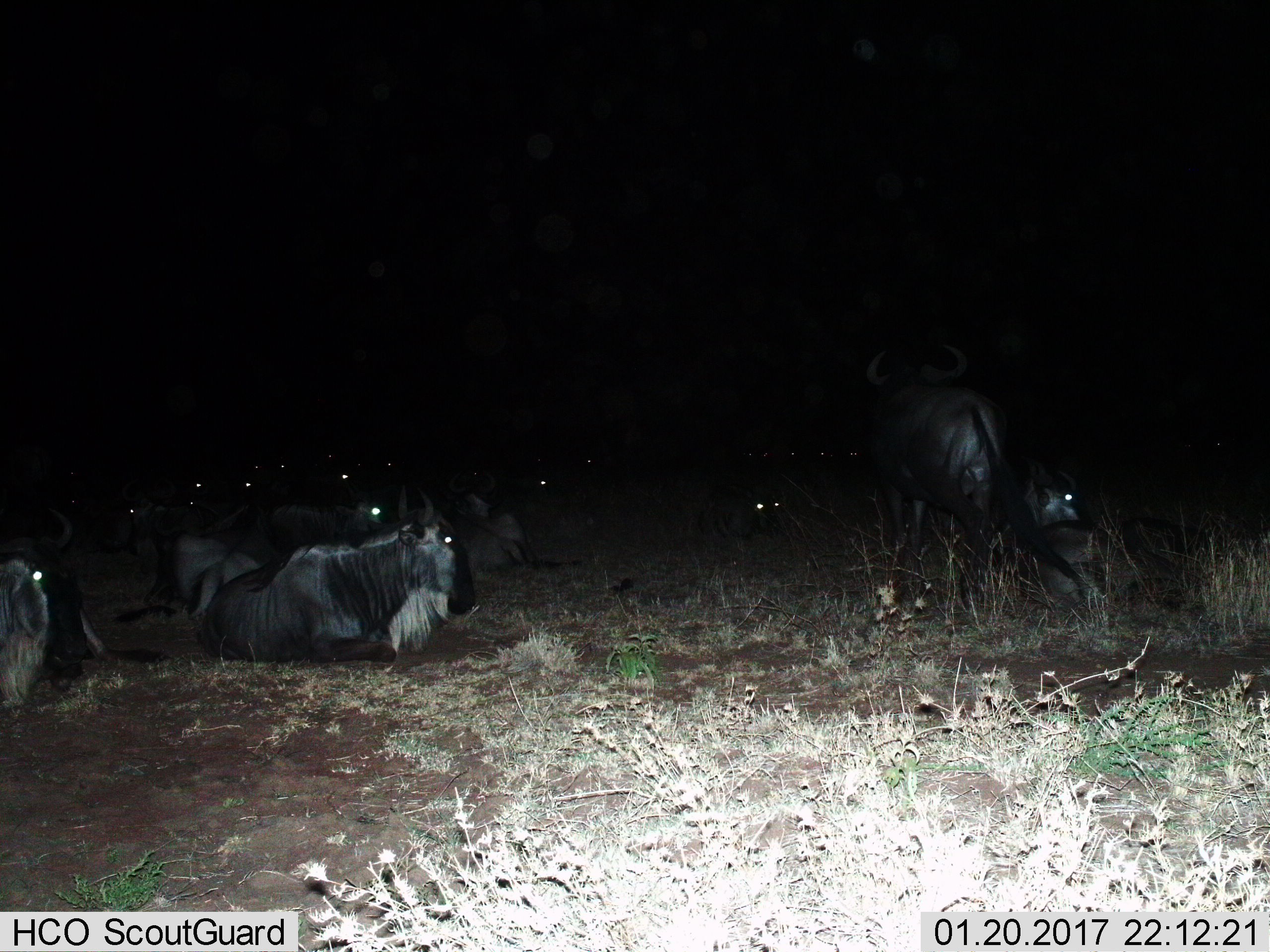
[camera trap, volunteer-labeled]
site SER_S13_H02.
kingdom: Animalia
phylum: Chordata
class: Mammalia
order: Artiodactyla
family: Bovidae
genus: Connochaetes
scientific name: Connochaetes taurinus taurinus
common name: blue wildebeest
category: wildebeestblue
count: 10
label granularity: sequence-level